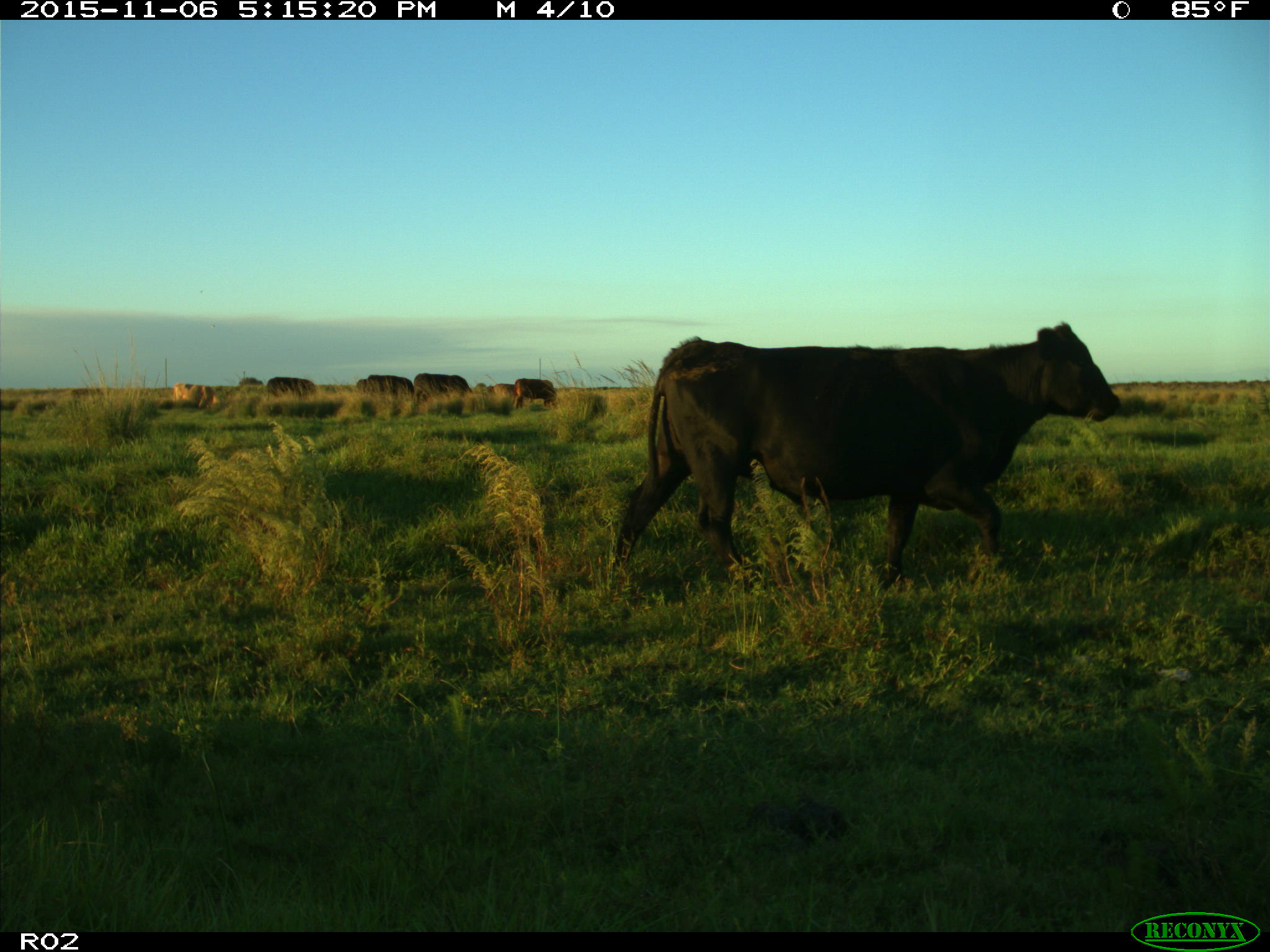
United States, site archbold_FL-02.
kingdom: Animalia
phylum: Chordata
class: Mammalia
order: Artiodactyla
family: Bovidae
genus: Bos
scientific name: Bos taurus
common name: domestic cow